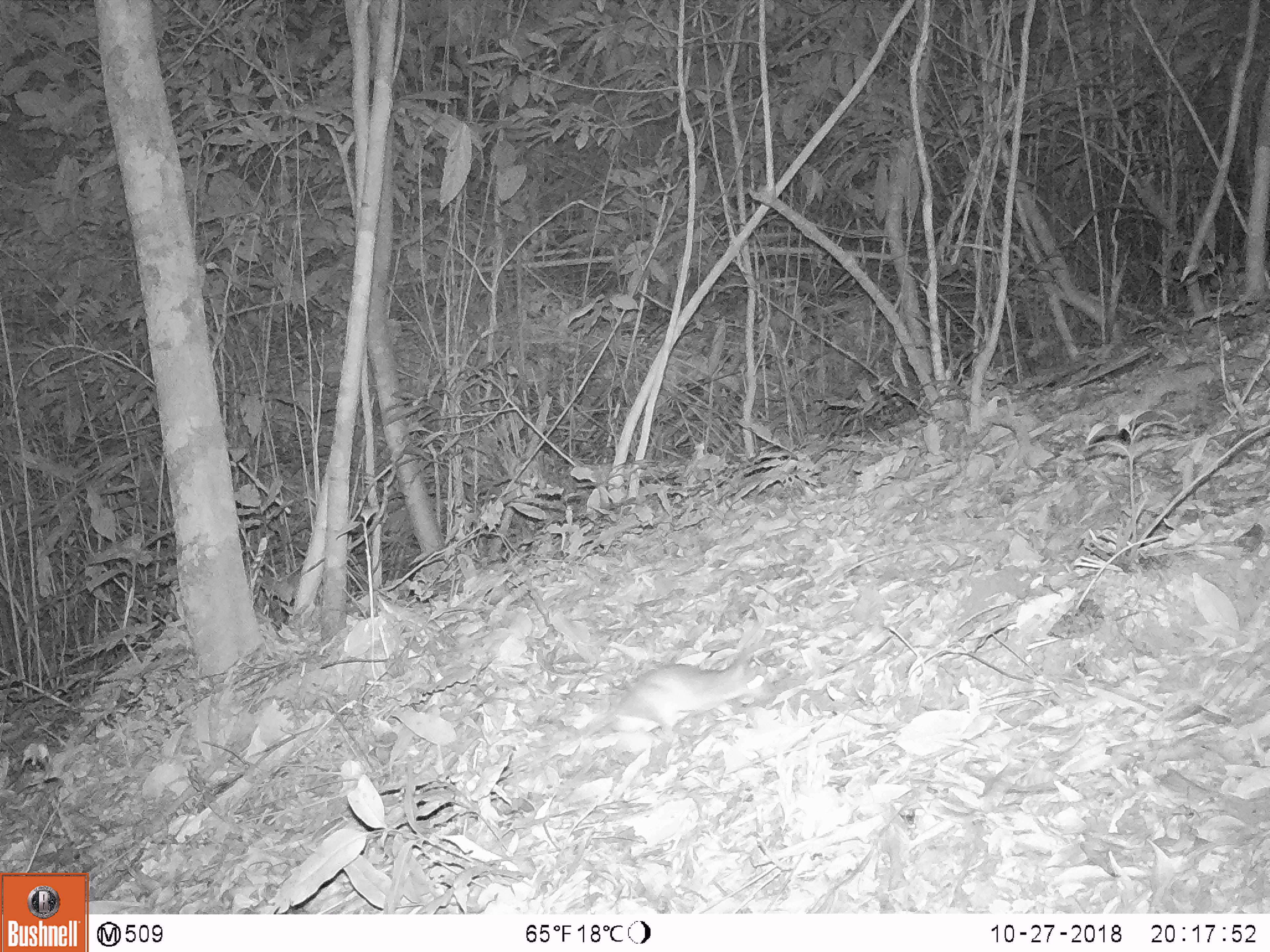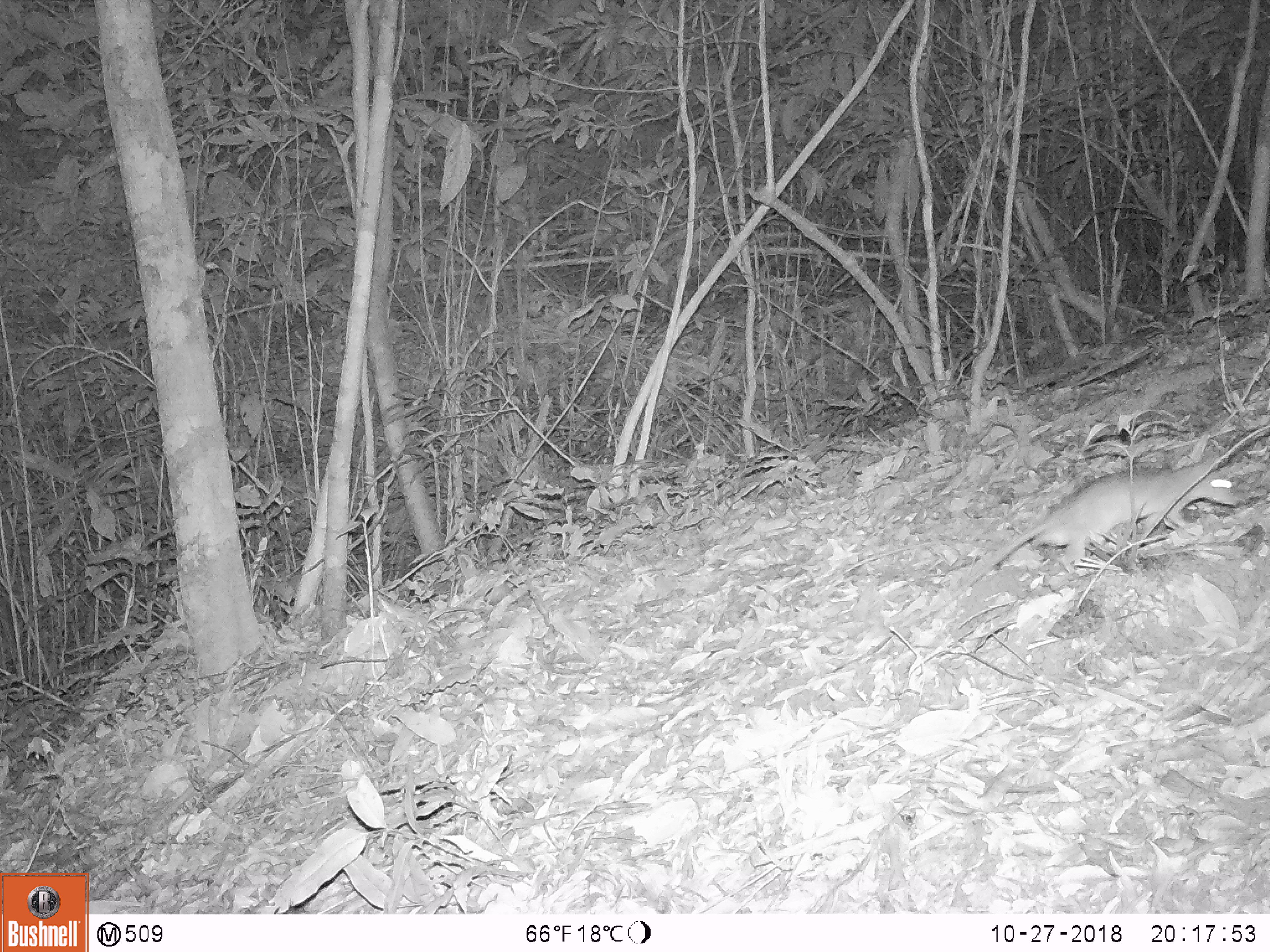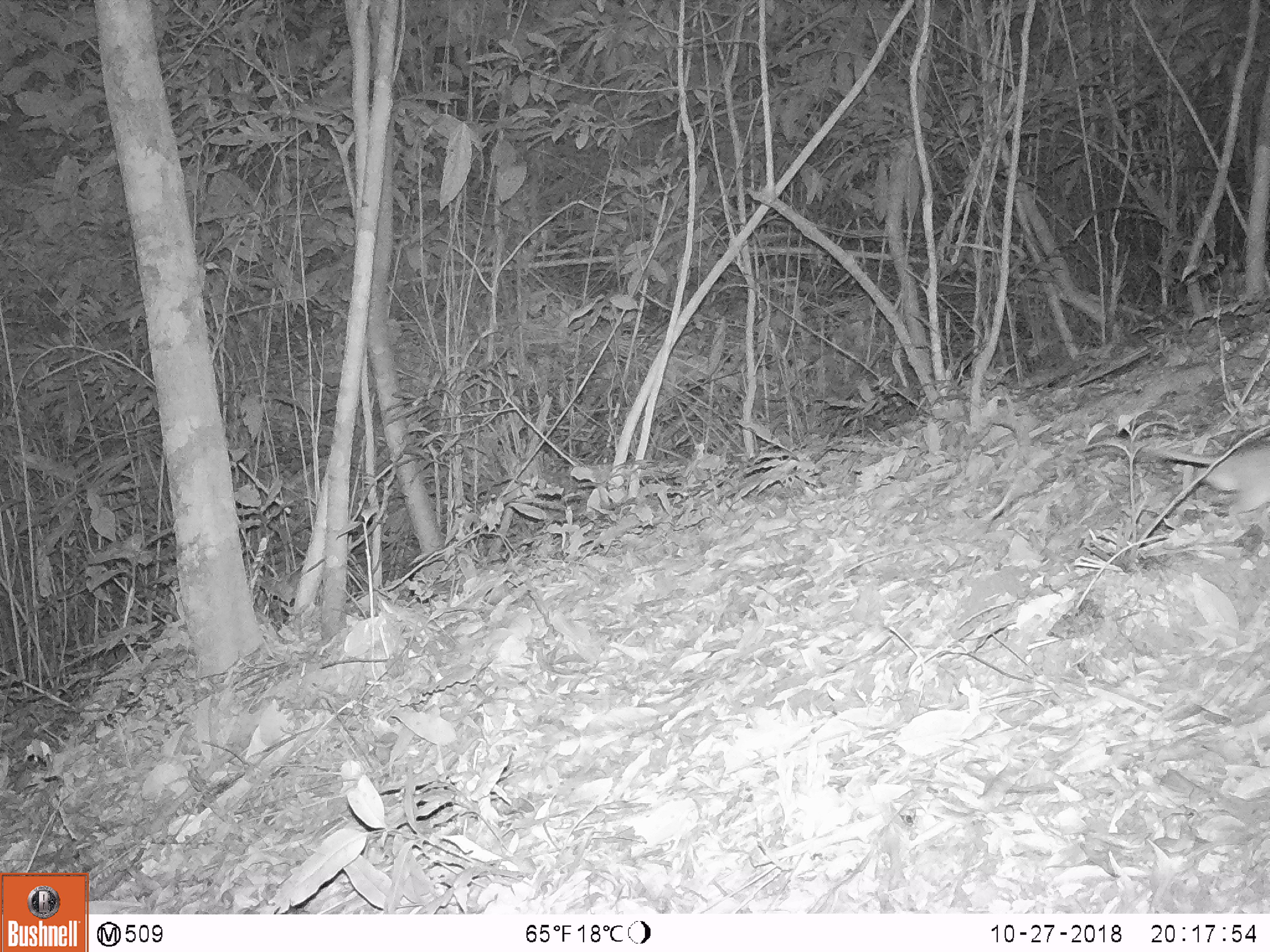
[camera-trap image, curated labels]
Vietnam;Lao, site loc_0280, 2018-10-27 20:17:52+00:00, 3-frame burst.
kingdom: Animalia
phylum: Chordata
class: Mammalia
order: Rodentia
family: Muridae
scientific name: Muridae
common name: old-world mice and rats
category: unidentified murid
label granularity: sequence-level